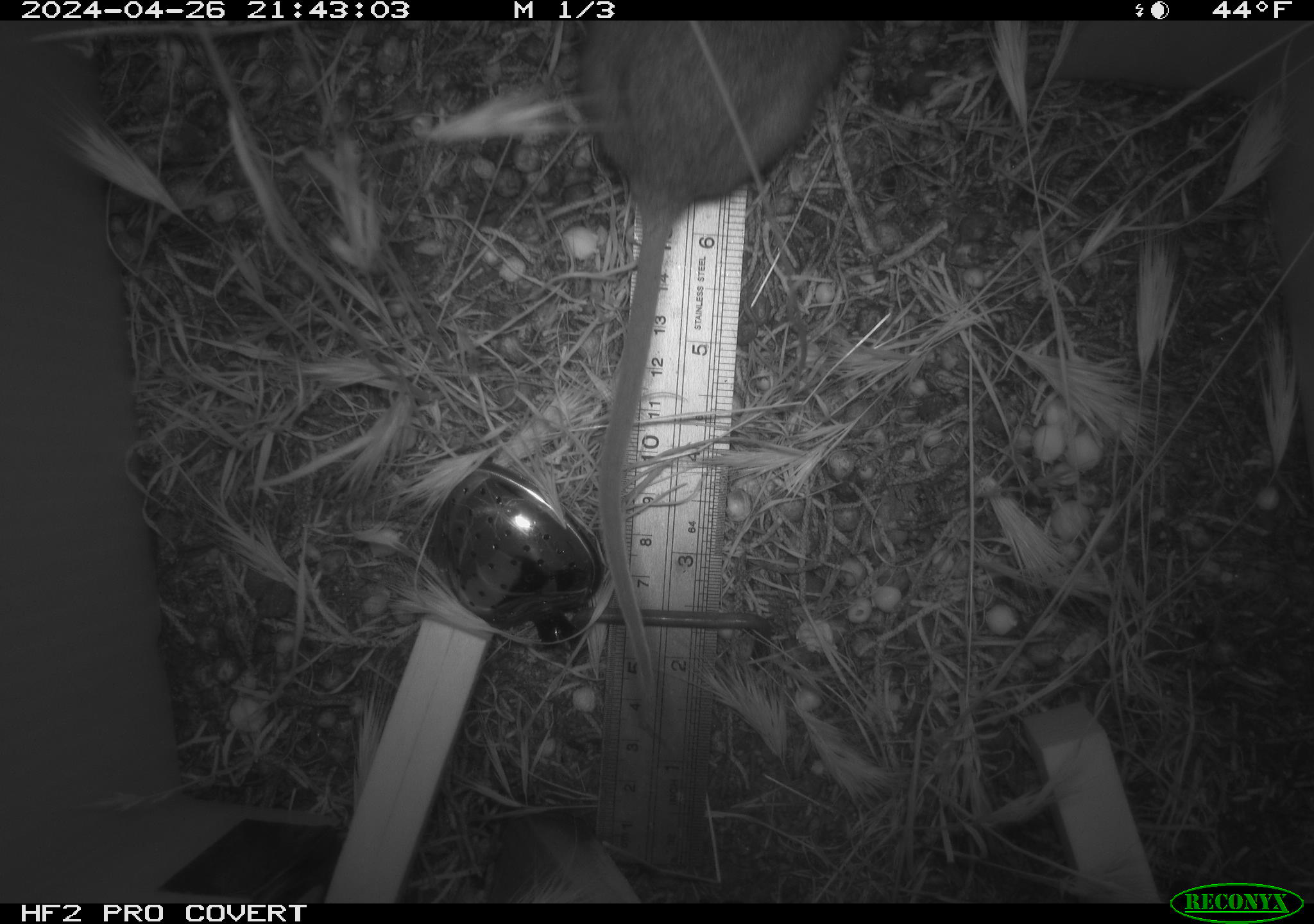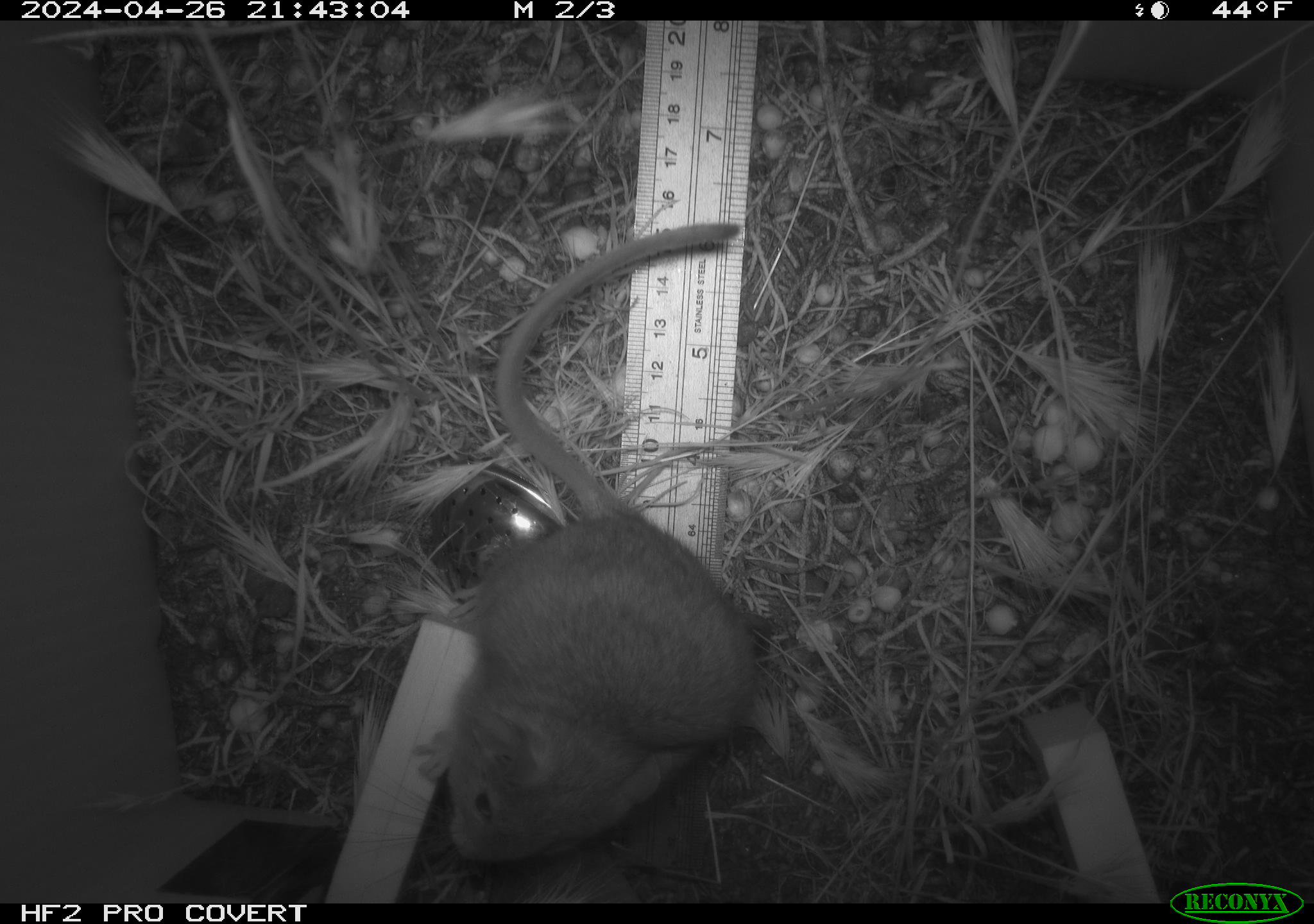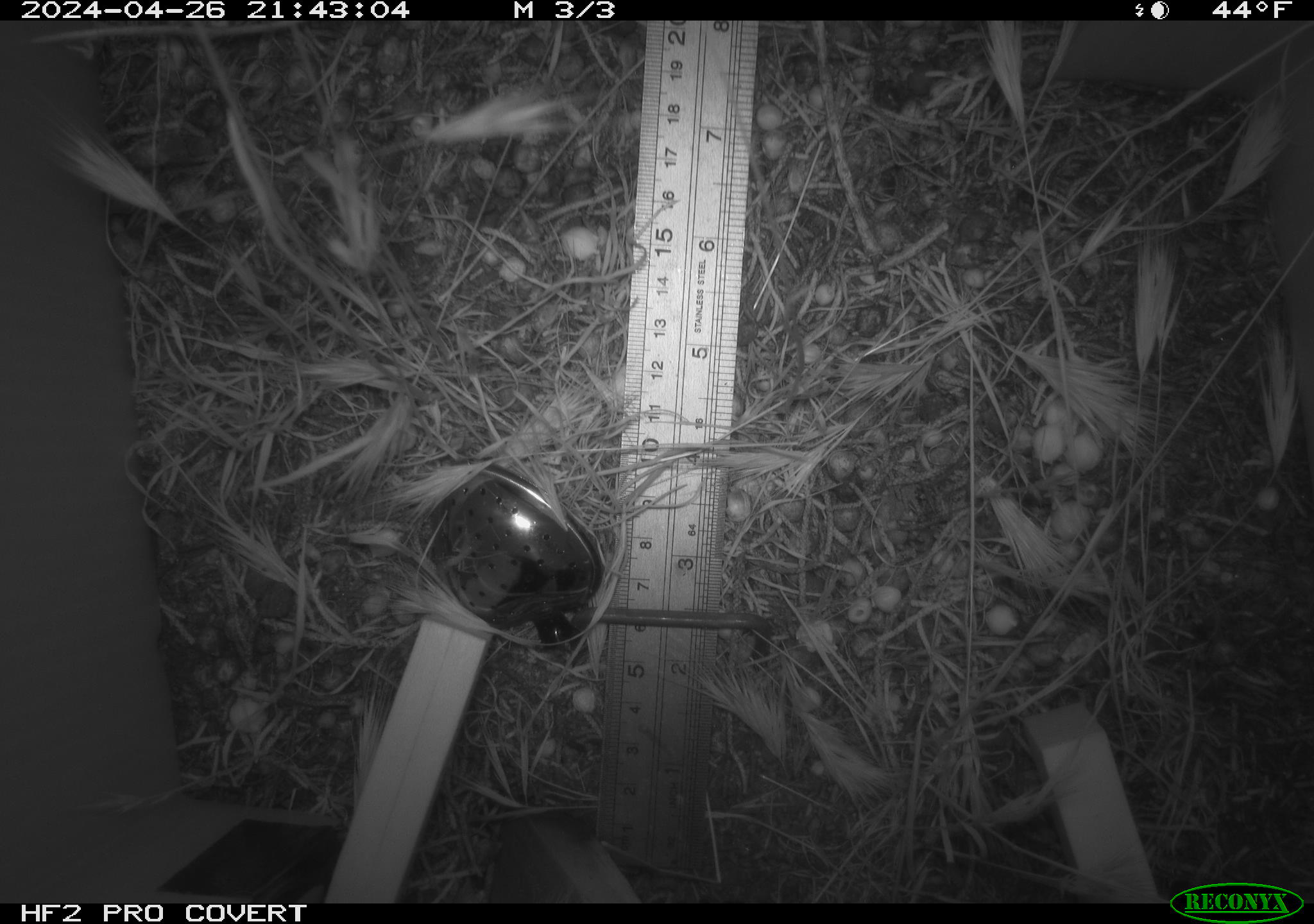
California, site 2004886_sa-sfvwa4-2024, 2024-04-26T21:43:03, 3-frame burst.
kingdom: Animalia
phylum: Chordata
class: Mammalia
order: Rodentia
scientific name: Rodentia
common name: mouse species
Mouse species (Rodentia).